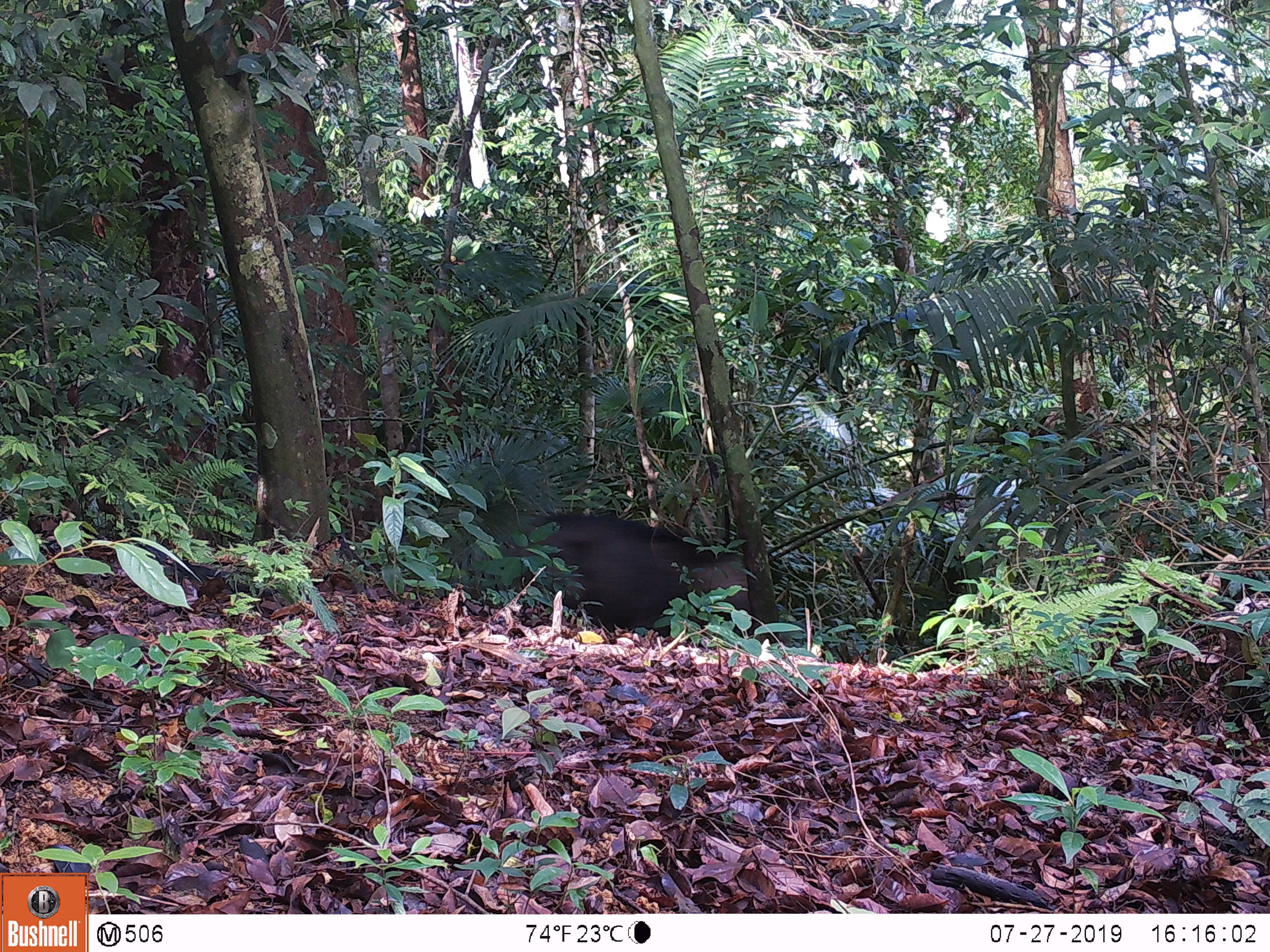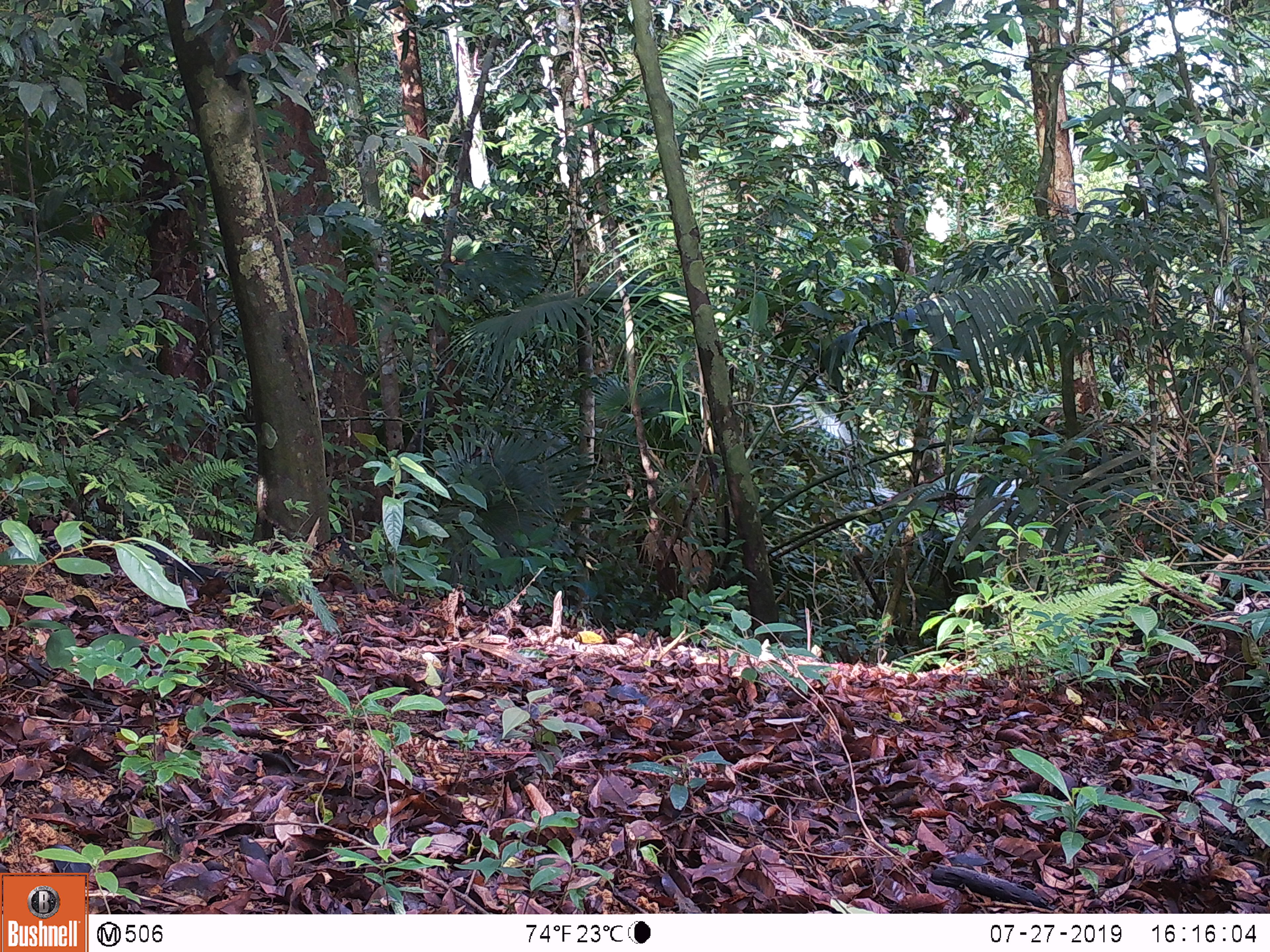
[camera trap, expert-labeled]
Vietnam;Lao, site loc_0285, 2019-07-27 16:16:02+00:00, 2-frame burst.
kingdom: Animalia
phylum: Chordata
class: Mammalia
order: Artiodactyla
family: Suidae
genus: Sus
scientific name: Sus scrofa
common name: eurasian wild pig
Eurasian wild pig (Sus scrofa). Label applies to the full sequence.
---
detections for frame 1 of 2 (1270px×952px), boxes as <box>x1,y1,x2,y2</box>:
eurasian wild pig: <box>497,512,750,637</box>